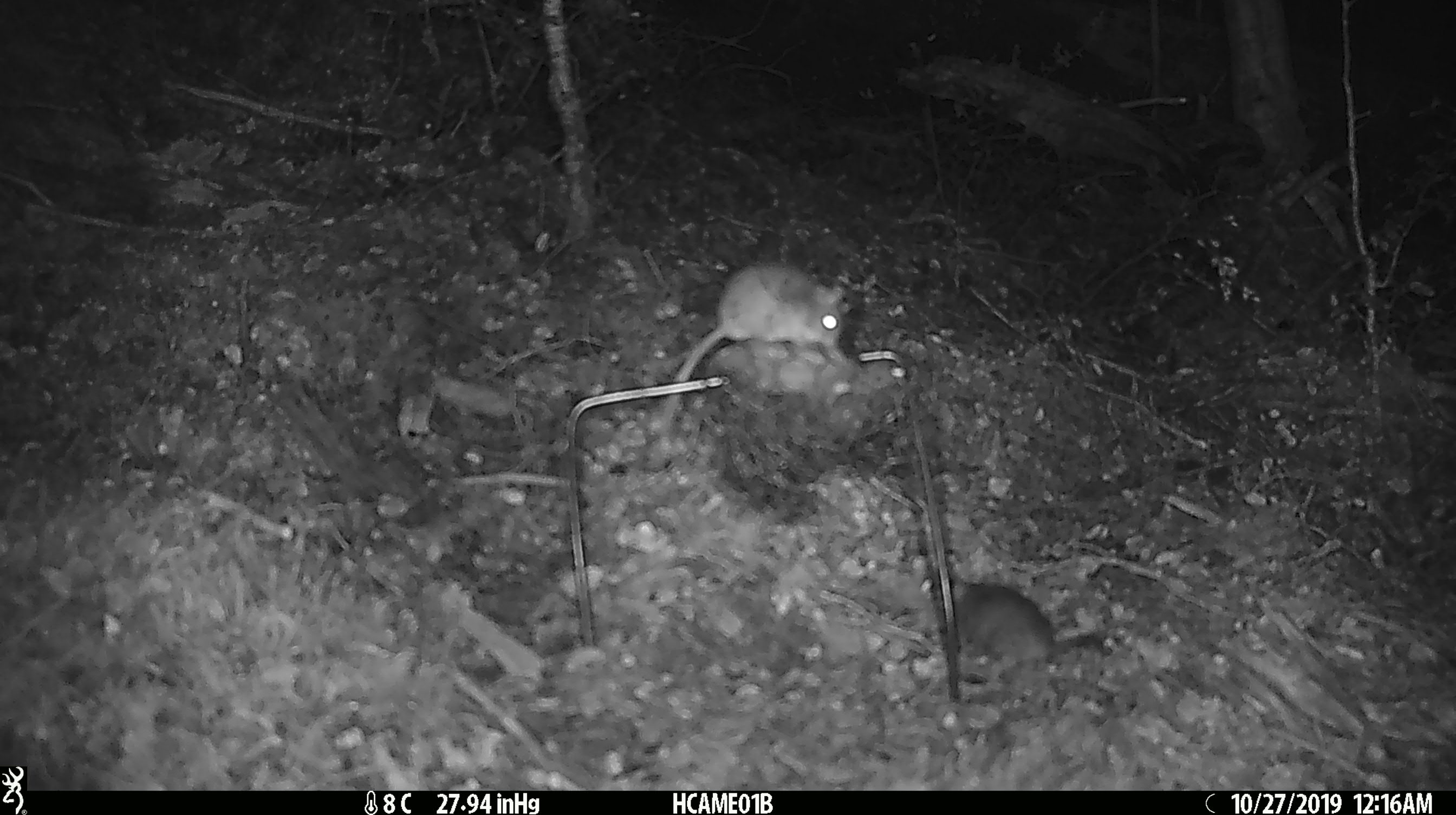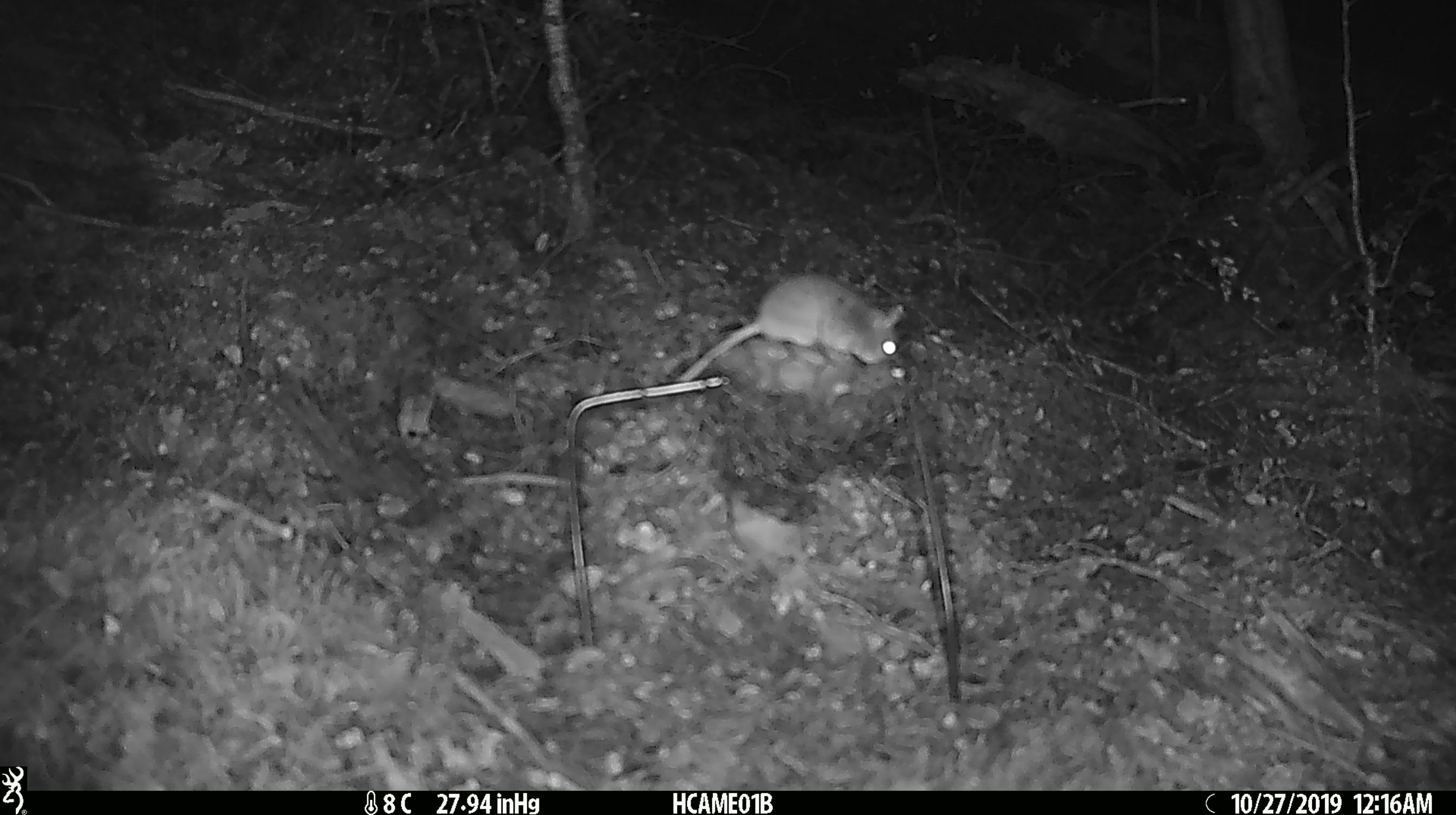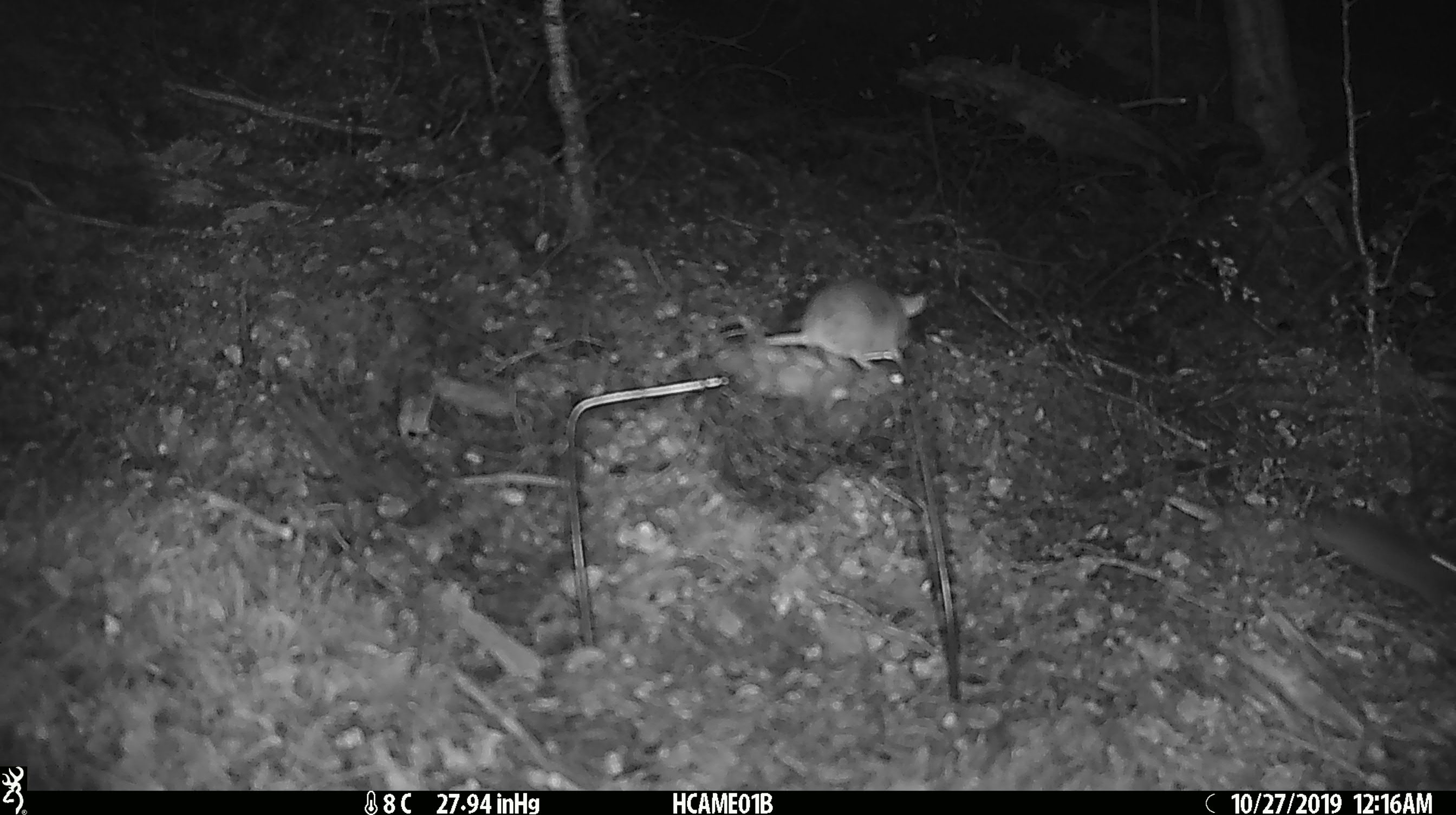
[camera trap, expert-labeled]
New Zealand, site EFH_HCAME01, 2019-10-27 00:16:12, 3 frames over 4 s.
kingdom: Animalia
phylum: Chordata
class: Mammalia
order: Rodentia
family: Muridae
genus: Mus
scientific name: Mus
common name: mouse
Mouse (Mus).